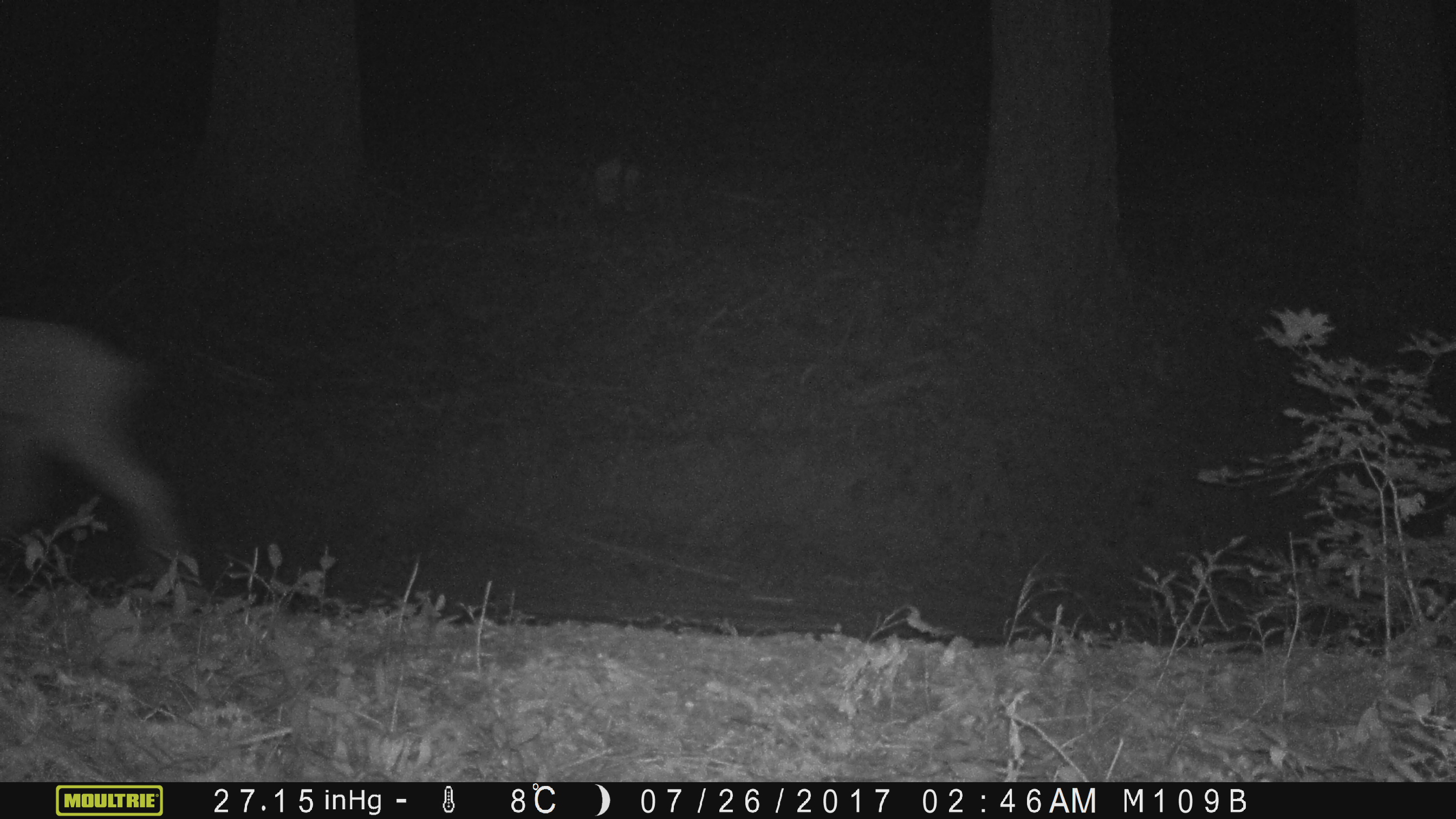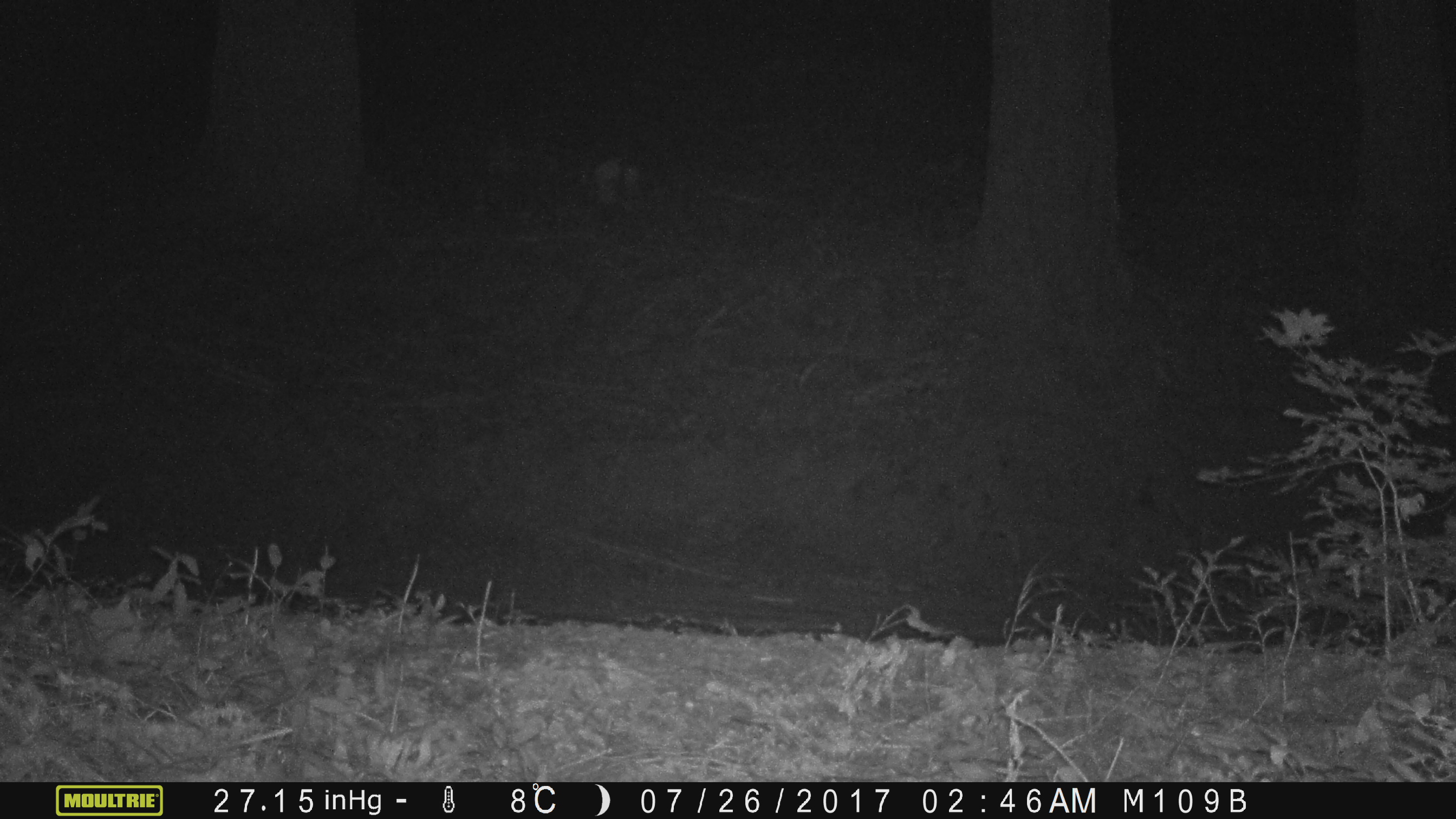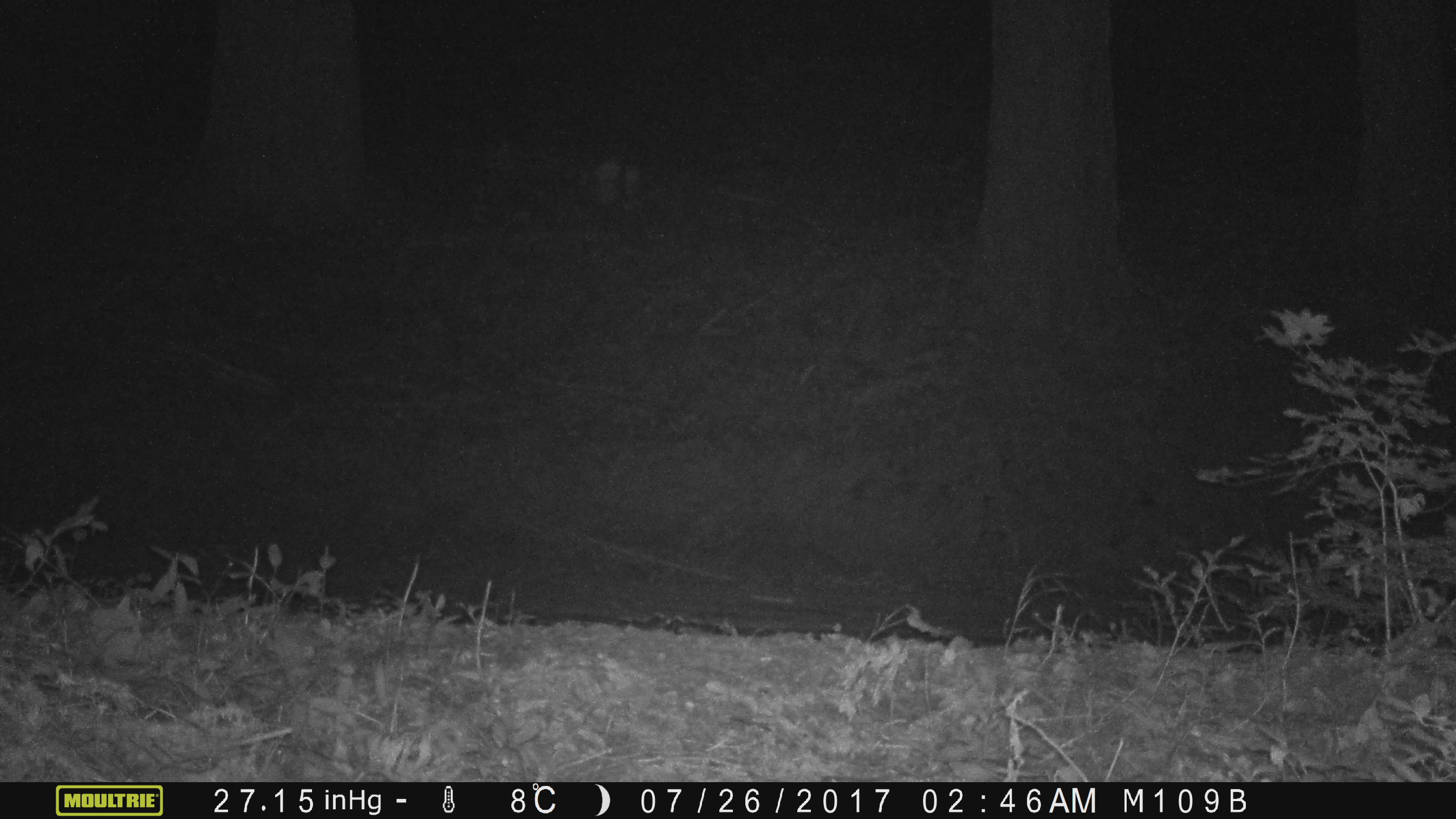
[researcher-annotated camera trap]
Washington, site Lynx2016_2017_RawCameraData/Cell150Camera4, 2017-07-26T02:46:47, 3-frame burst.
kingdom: Animalia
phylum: Chordata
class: Mammalia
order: Artiodactyla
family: Cervidae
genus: Odocoileus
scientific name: Odocoileus hemionus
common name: mule deer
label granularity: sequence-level